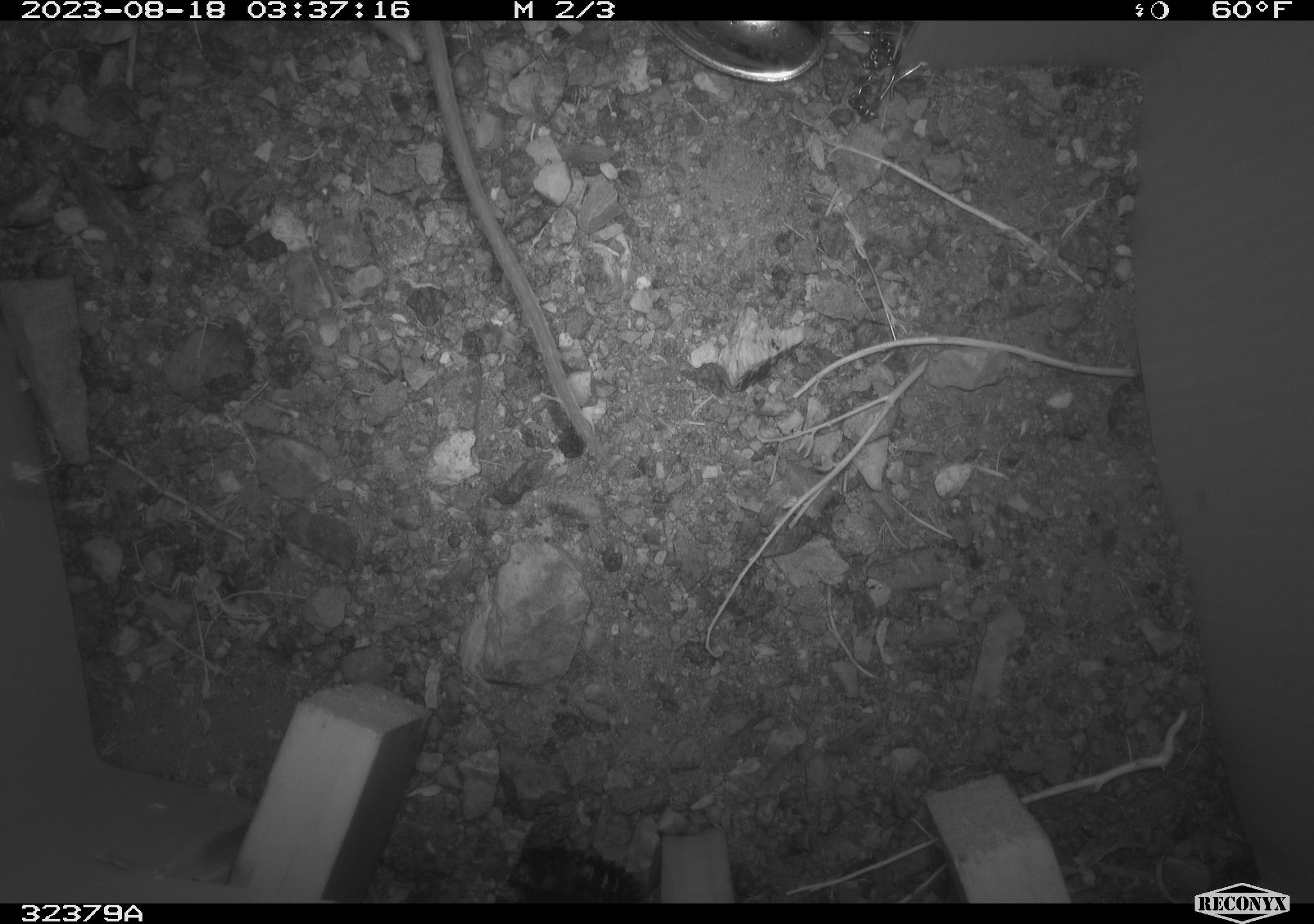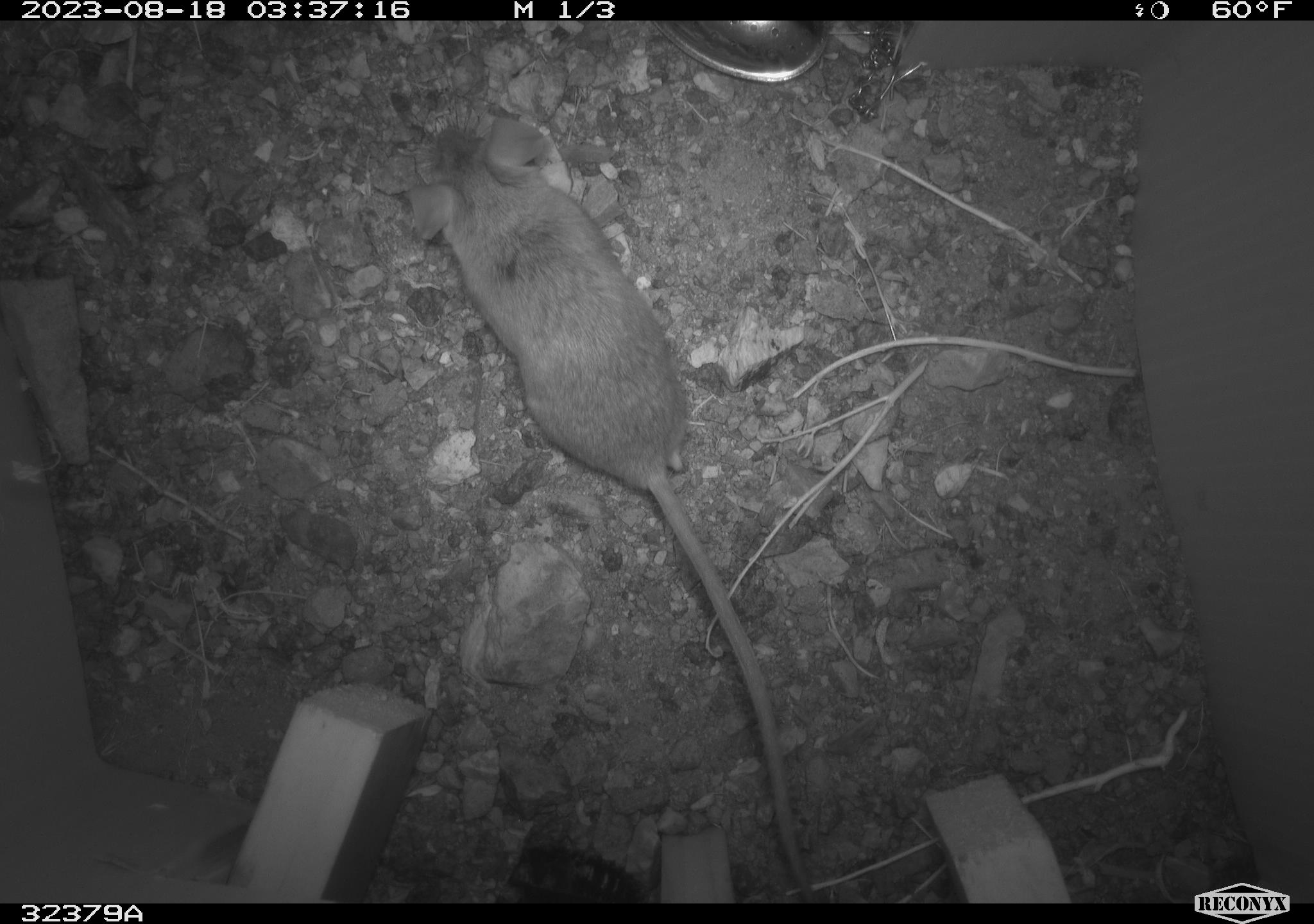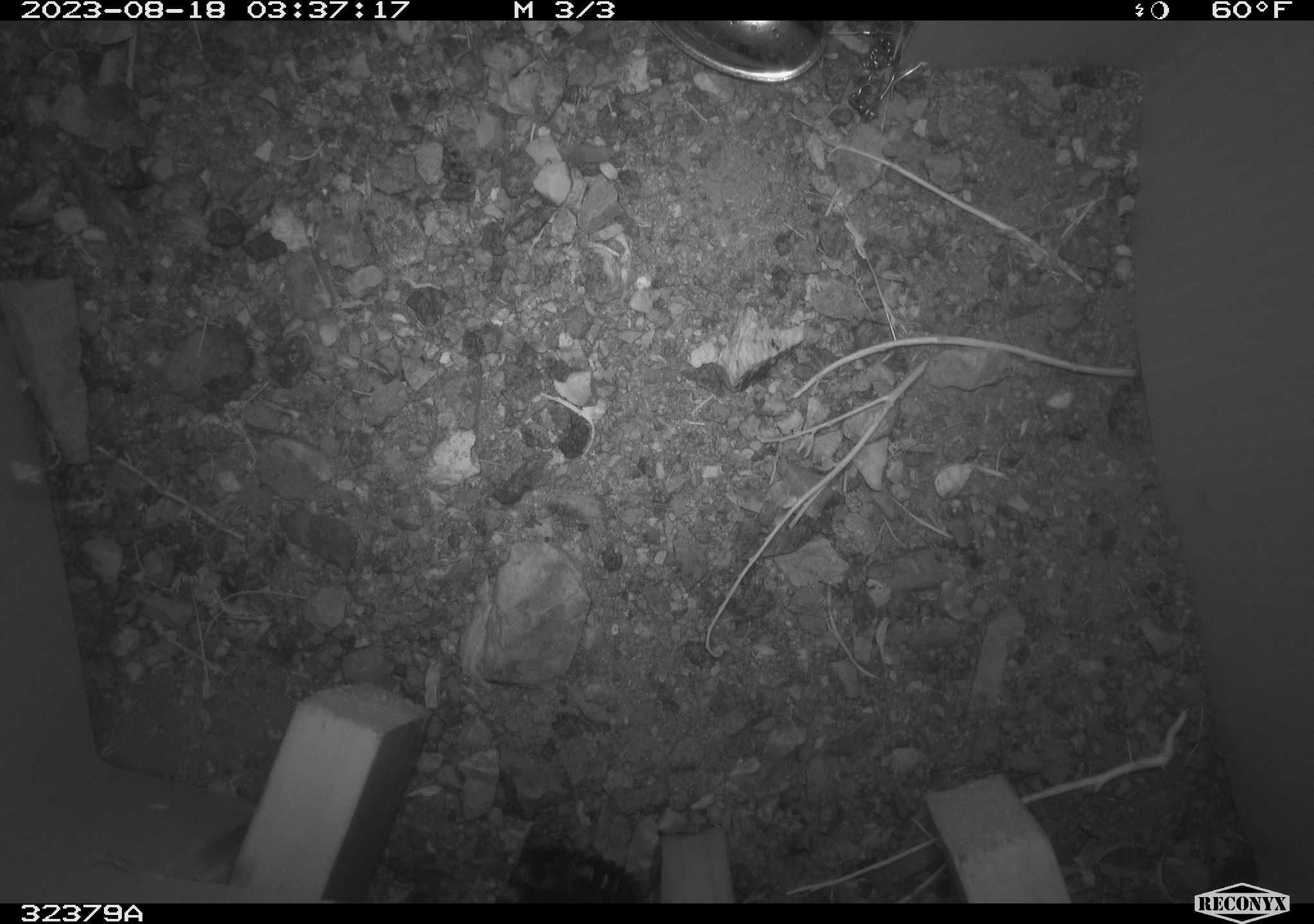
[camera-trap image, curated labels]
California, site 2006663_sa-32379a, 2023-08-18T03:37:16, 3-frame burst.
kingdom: Animalia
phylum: Chordata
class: Mammalia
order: Rodentia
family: Cricetidae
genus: Peromyscus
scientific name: Peromyscus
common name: deer mice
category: peromyscus species